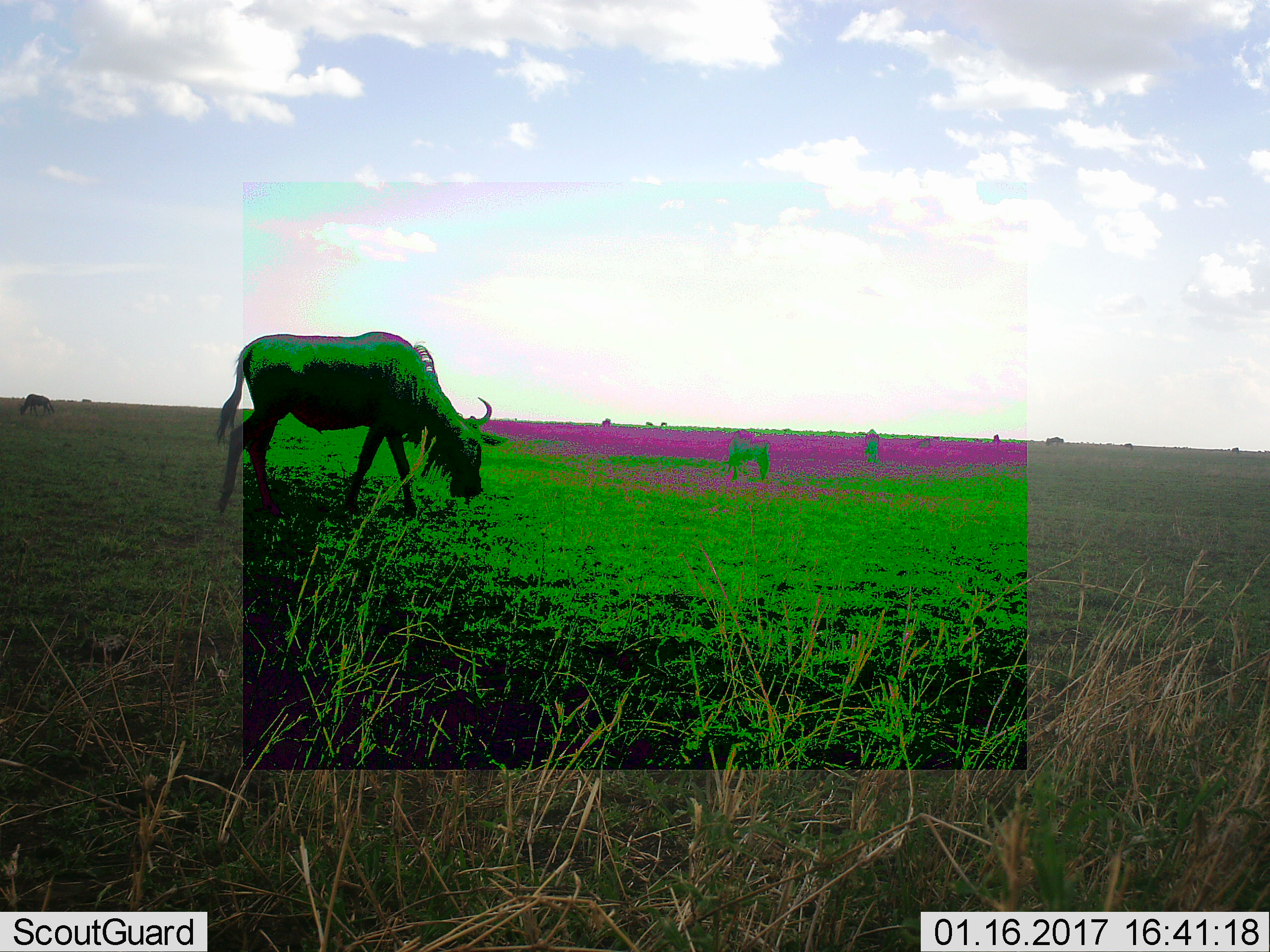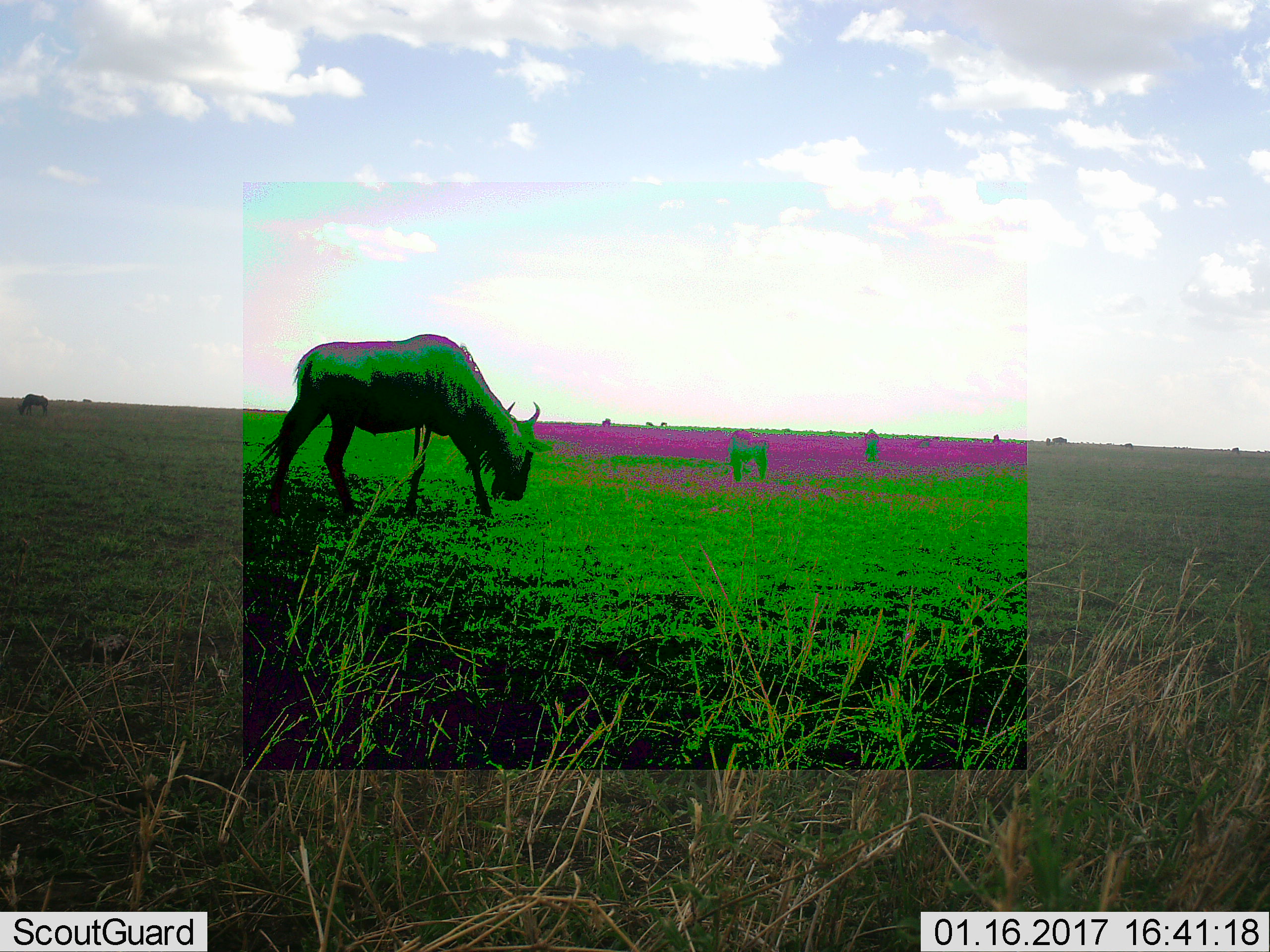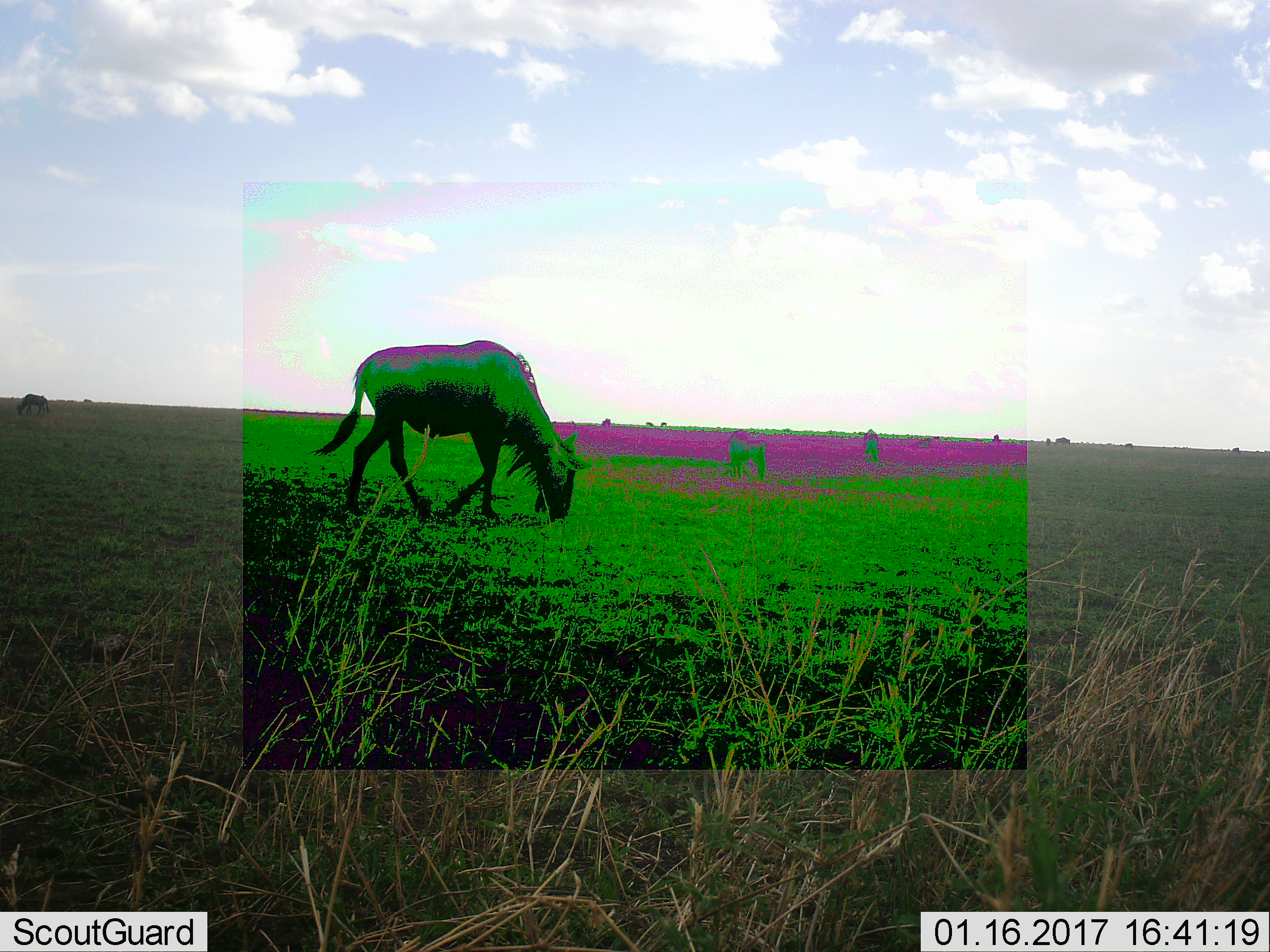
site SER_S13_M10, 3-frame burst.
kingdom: Animalia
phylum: Chordata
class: Mammalia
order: Artiodactyla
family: Bovidae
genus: Connochaetes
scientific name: Connochaetes taurinus taurinus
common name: blue wildebeest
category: wildebeestblue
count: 5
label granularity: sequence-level